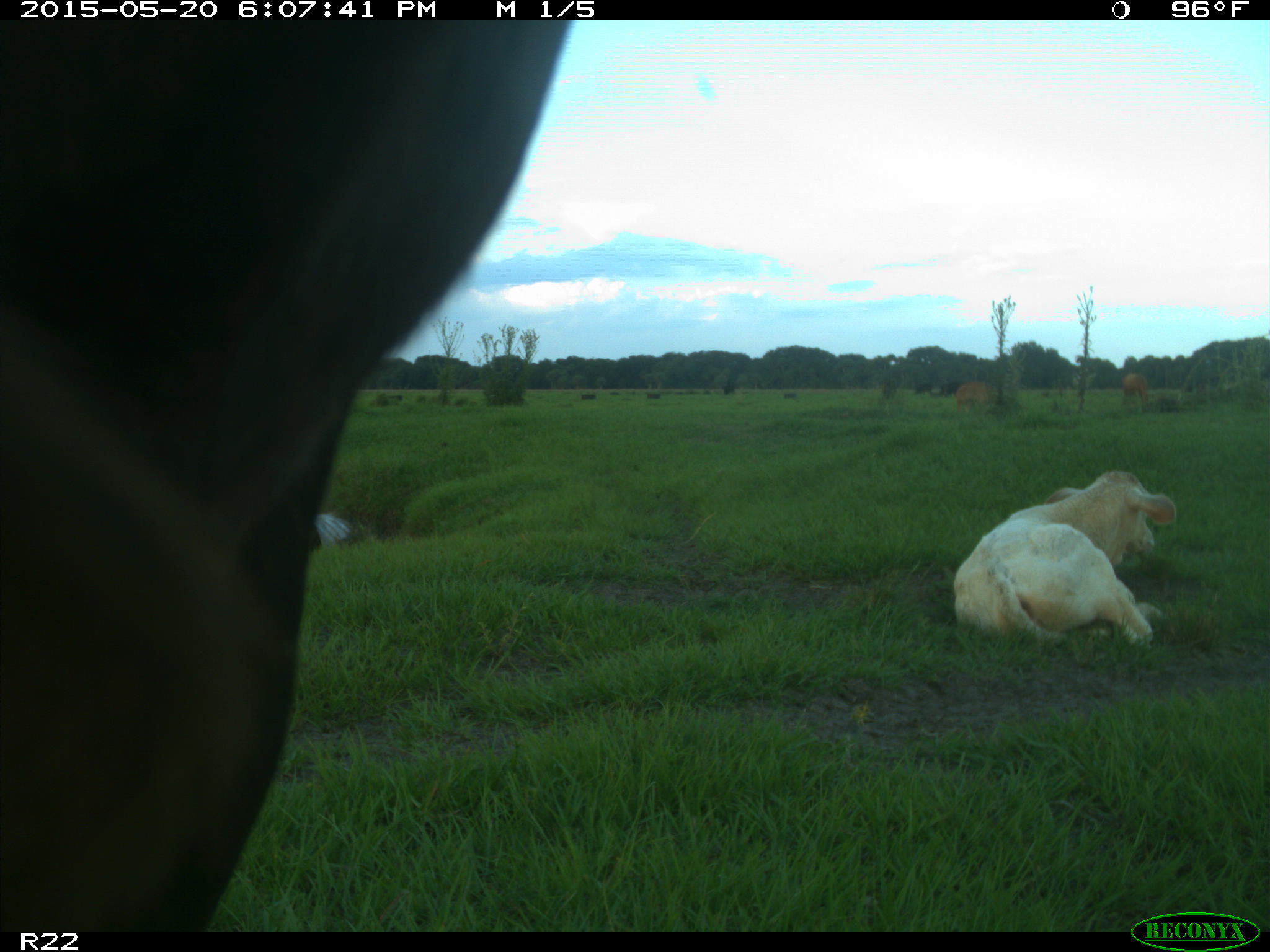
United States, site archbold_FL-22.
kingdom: Animalia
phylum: Chordata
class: Mammalia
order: Artiodactyla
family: Bovidae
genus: Bos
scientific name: Bos taurus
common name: domestic cow